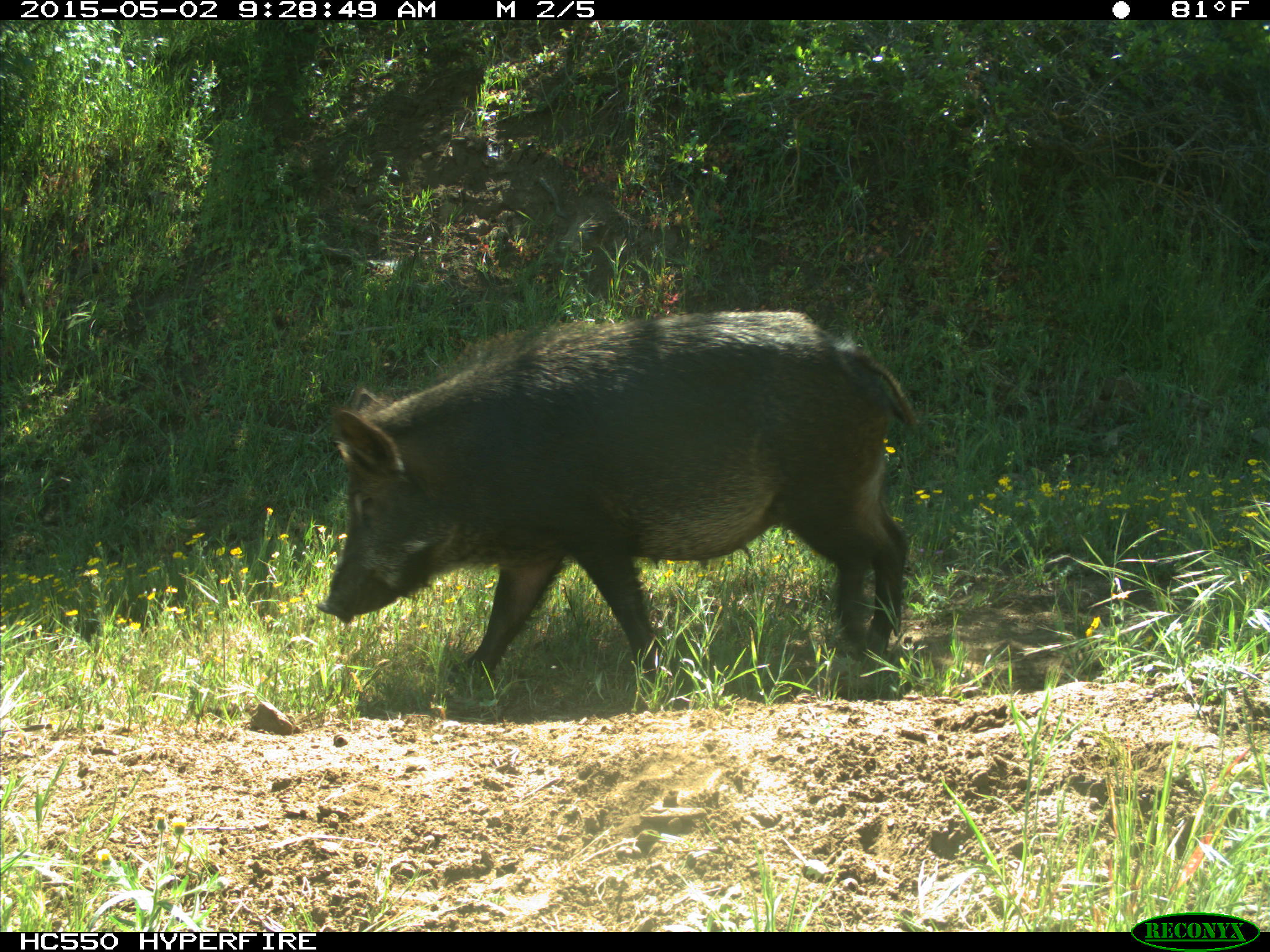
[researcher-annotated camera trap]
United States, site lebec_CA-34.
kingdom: Animalia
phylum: Chordata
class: Mammalia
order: Artiodactyla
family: Suidae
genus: Sus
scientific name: Sus scrofa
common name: wild boar